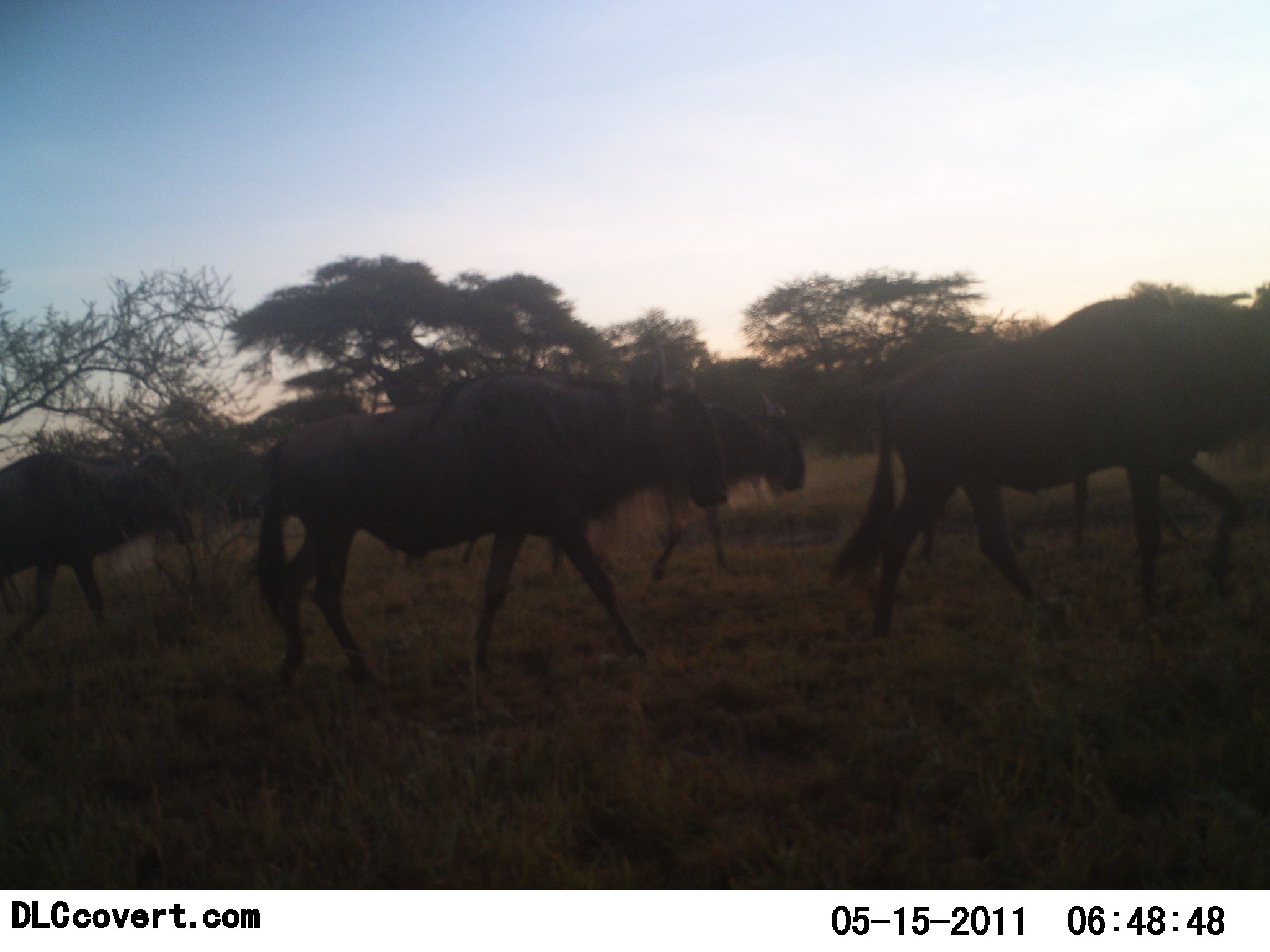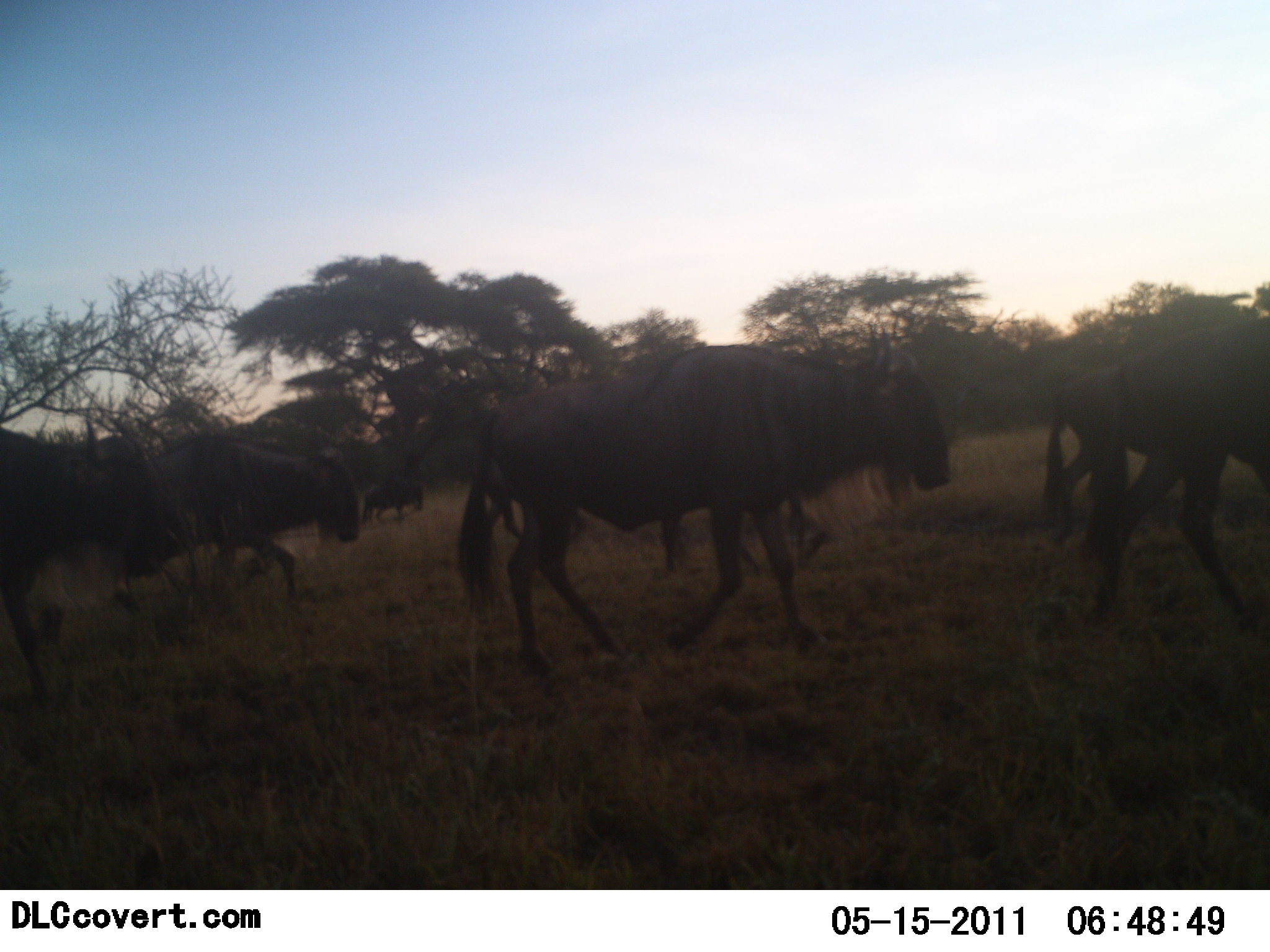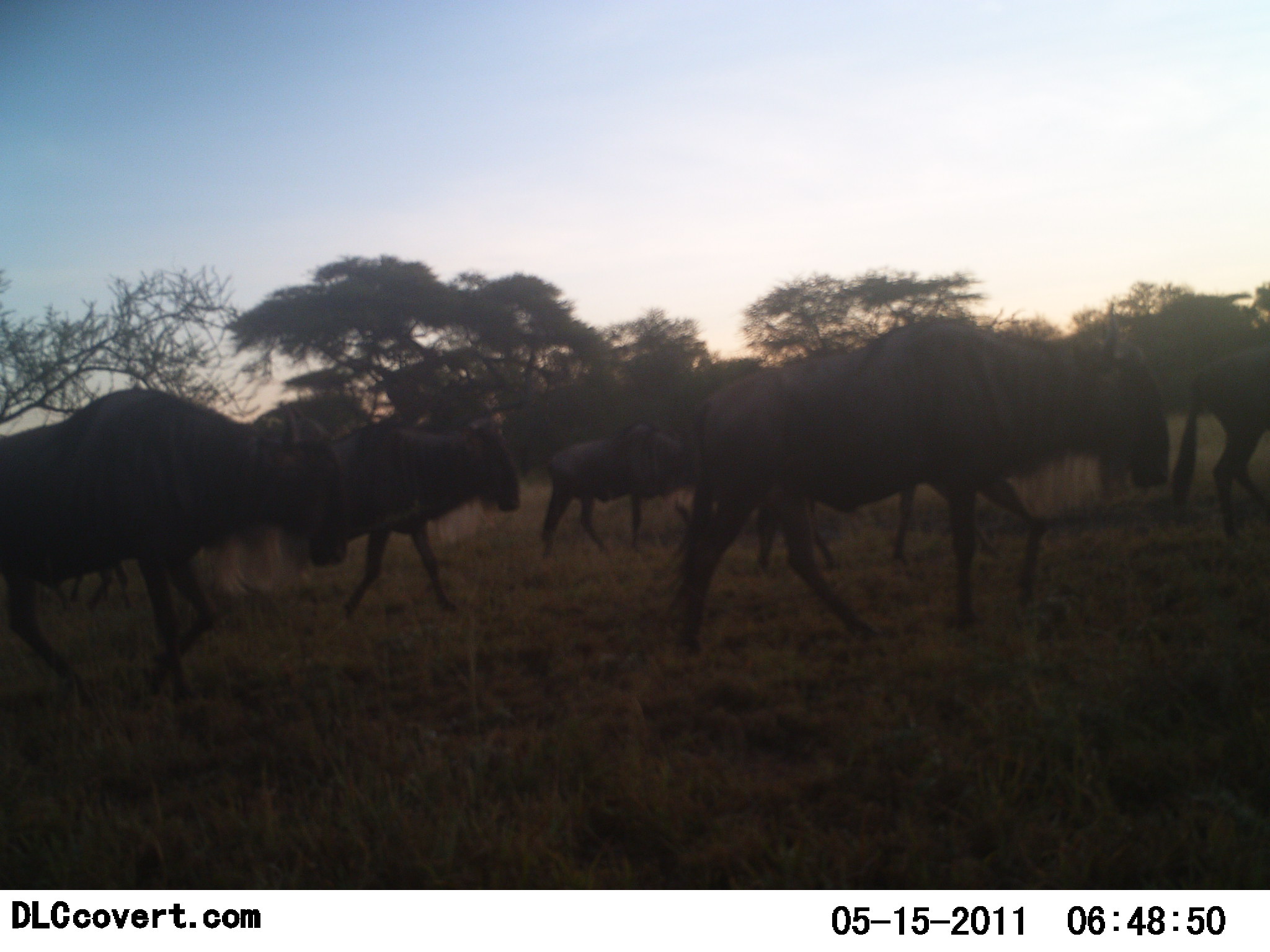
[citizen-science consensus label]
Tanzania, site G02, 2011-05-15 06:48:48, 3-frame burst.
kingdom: Animalia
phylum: Chordata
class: Mammalia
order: Artiodactyla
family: Bovidae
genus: Connochaetes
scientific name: Connochaetes taurinus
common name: blue wildebeest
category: wildebeest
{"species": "wildebeest (blue wildebeest) (Connochaetes taurinus)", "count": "9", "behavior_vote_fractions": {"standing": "7%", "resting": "0%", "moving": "100%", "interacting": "0%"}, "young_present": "0%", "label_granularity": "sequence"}